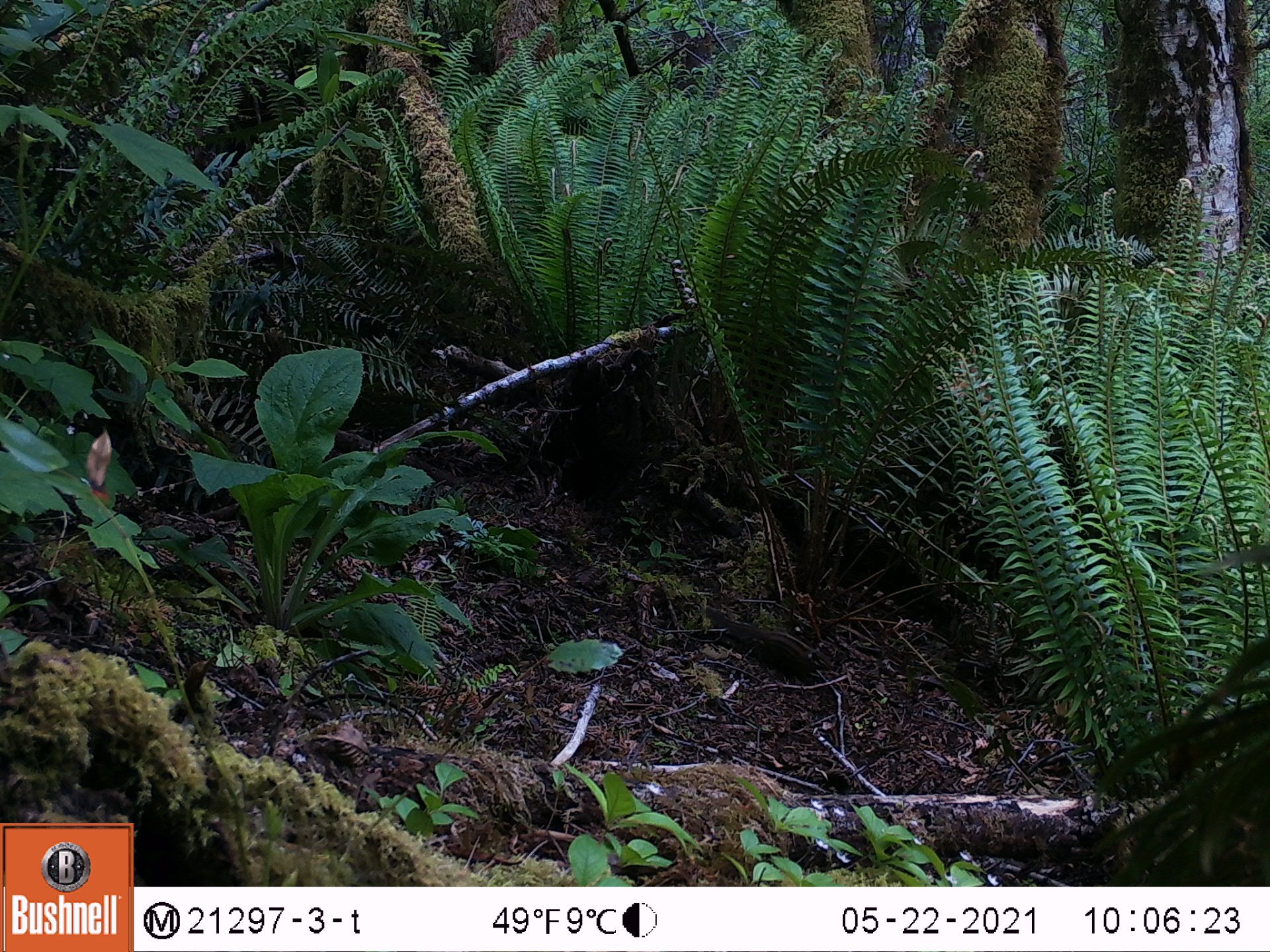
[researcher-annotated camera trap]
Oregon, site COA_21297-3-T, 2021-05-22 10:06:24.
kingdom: Animalia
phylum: Chordata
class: Mammalia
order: Rodentia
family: Sciuridae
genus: Neotamias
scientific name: Neotamias townsendii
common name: townsend's chipmunk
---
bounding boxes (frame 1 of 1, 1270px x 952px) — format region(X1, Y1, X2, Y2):
townsend's chipmunk: region(723, 617, 834, 679)